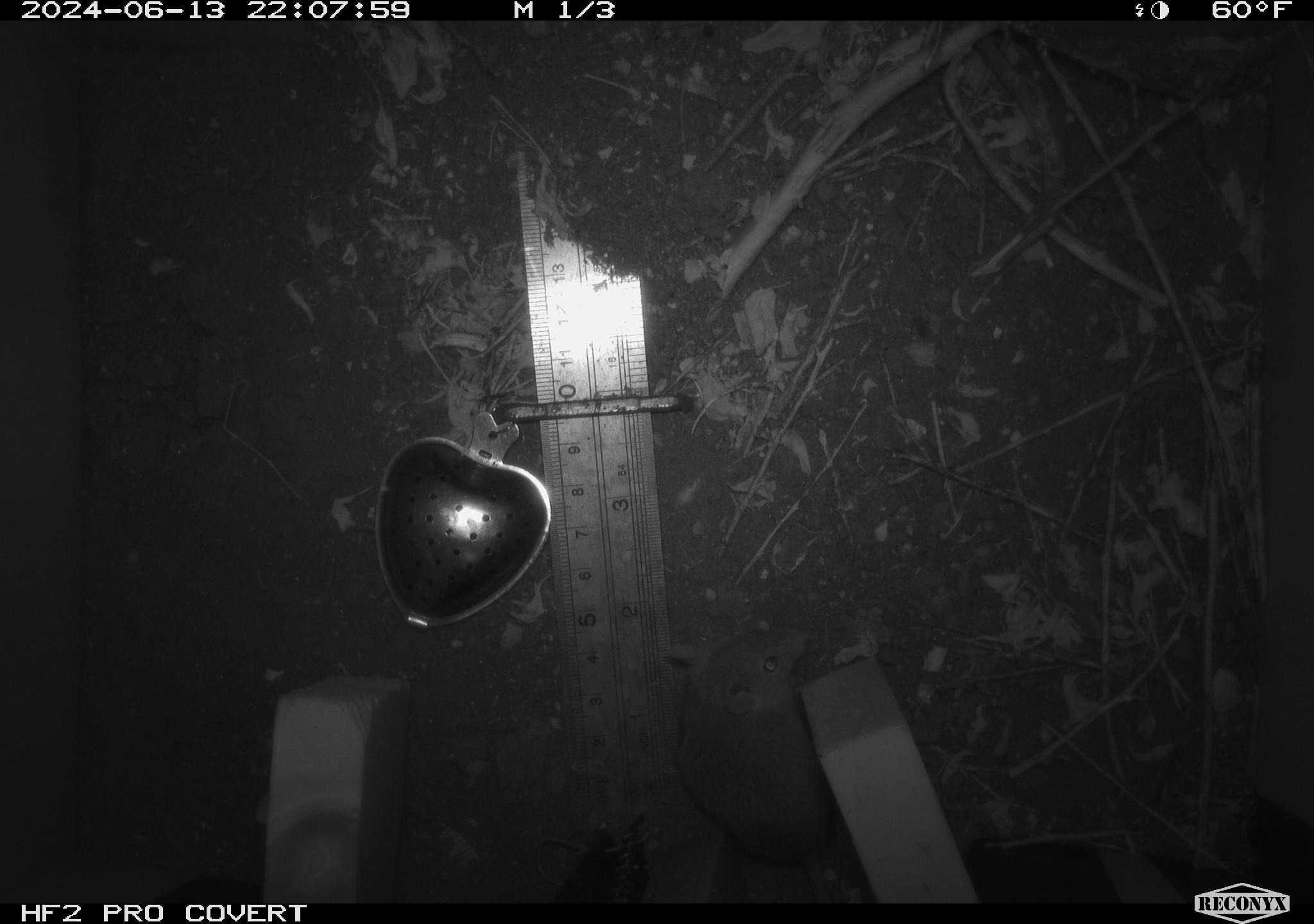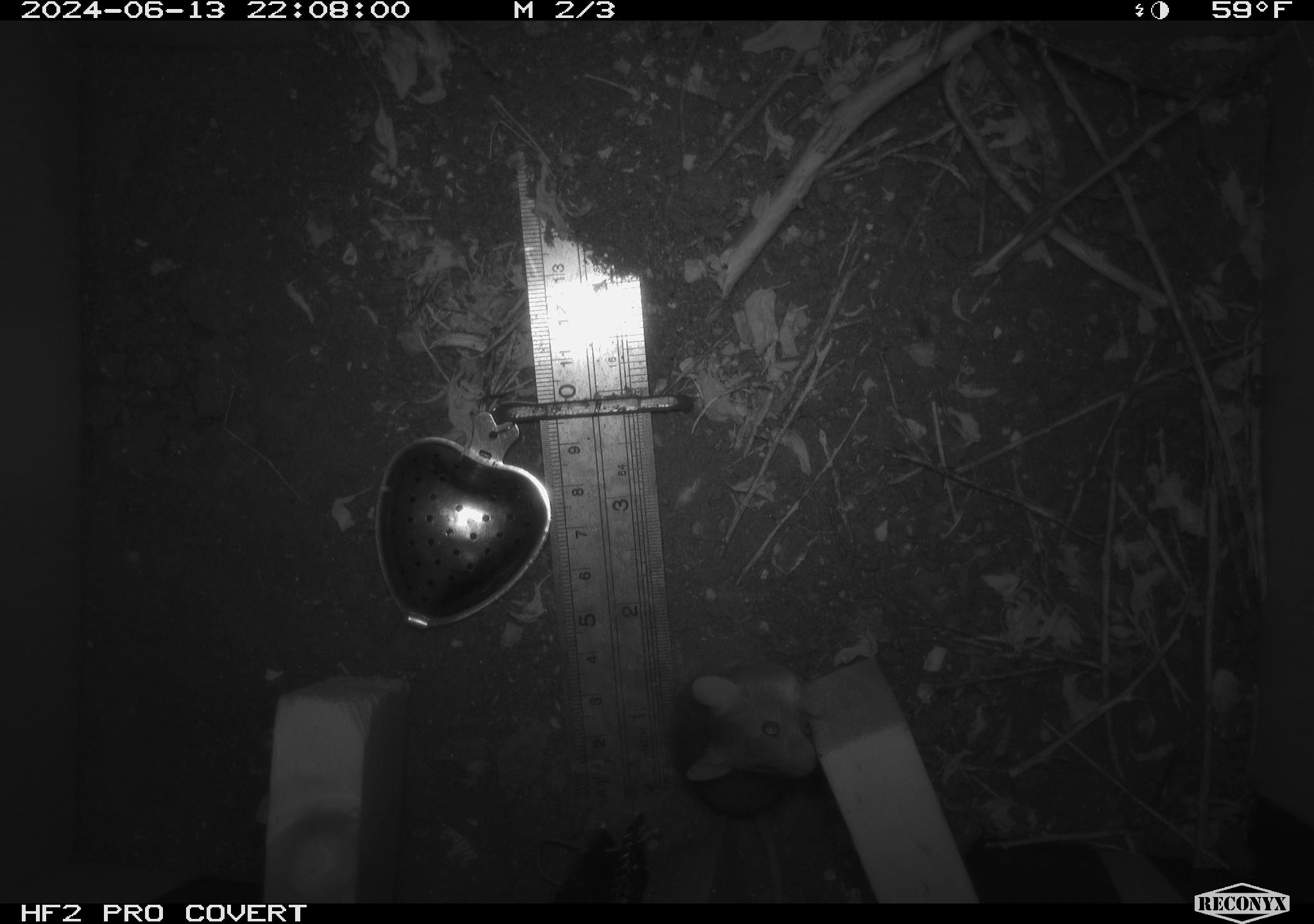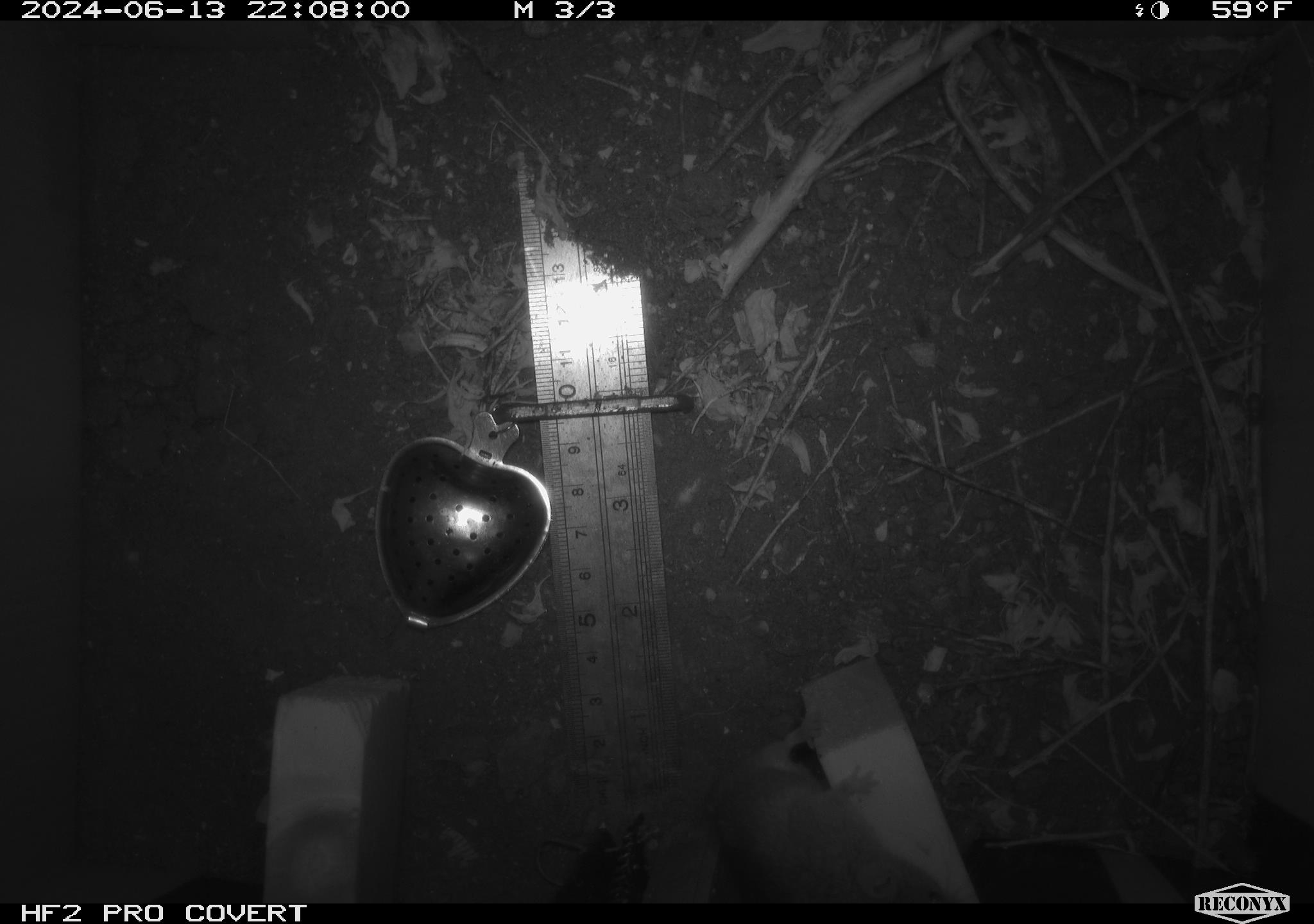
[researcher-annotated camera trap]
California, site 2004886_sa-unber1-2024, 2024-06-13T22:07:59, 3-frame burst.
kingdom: Animalia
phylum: Chordata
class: Mammalia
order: Rodentia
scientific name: Rodentia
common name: mouse species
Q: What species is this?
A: Mouse species (Rodentia).